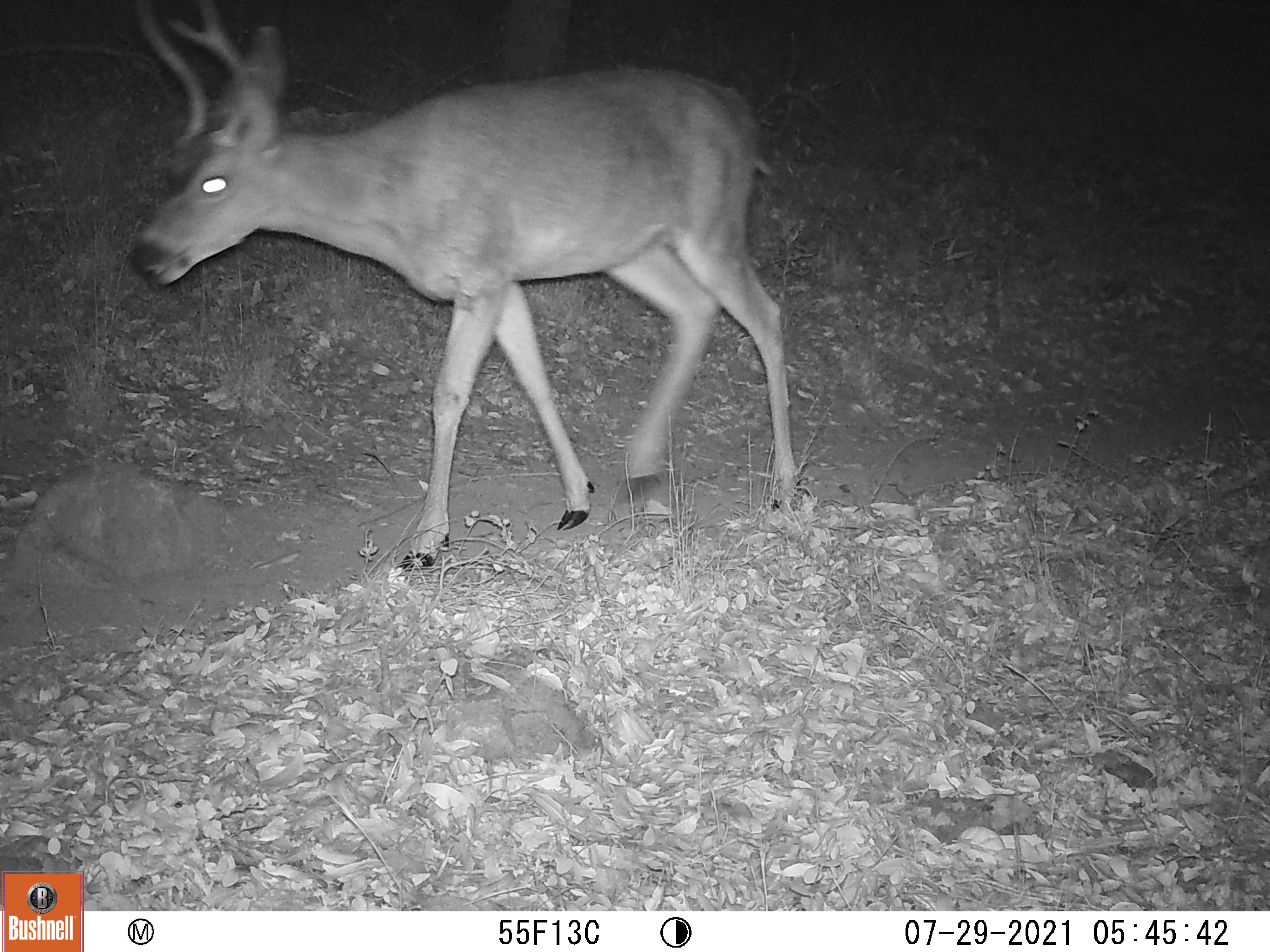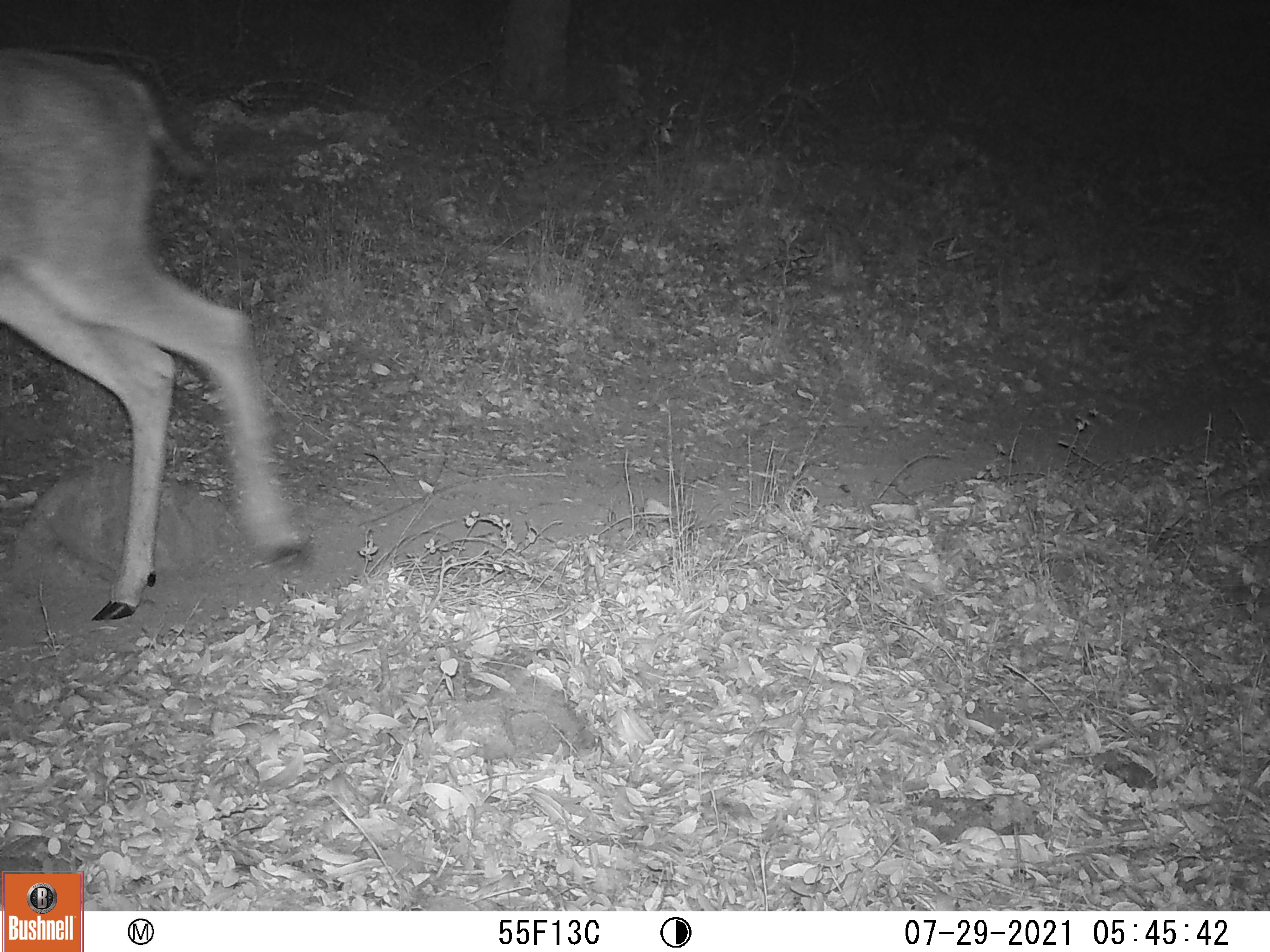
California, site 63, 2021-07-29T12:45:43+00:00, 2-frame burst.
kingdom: Animalia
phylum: Chordata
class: Mammalia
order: Artiodactyla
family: Cervidae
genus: Odocoileus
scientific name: Odocoileus hemionus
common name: mule deer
Mule deer (Odocoileus hemionus).